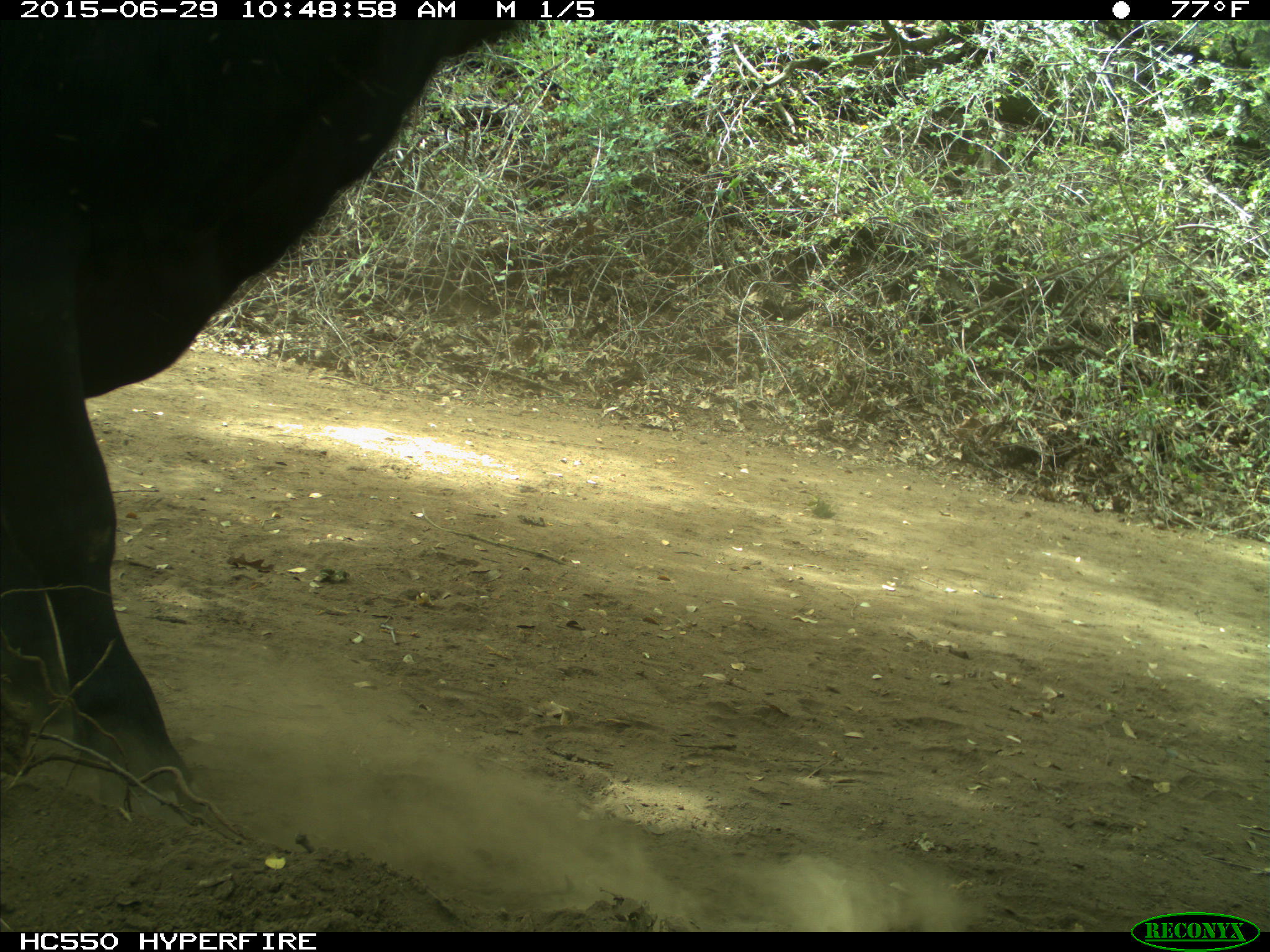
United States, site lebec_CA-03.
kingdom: Animalia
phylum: Chordata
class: Mammalia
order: Artiodactyla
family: Bovidae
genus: Bos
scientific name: Bos taurus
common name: domestic cow